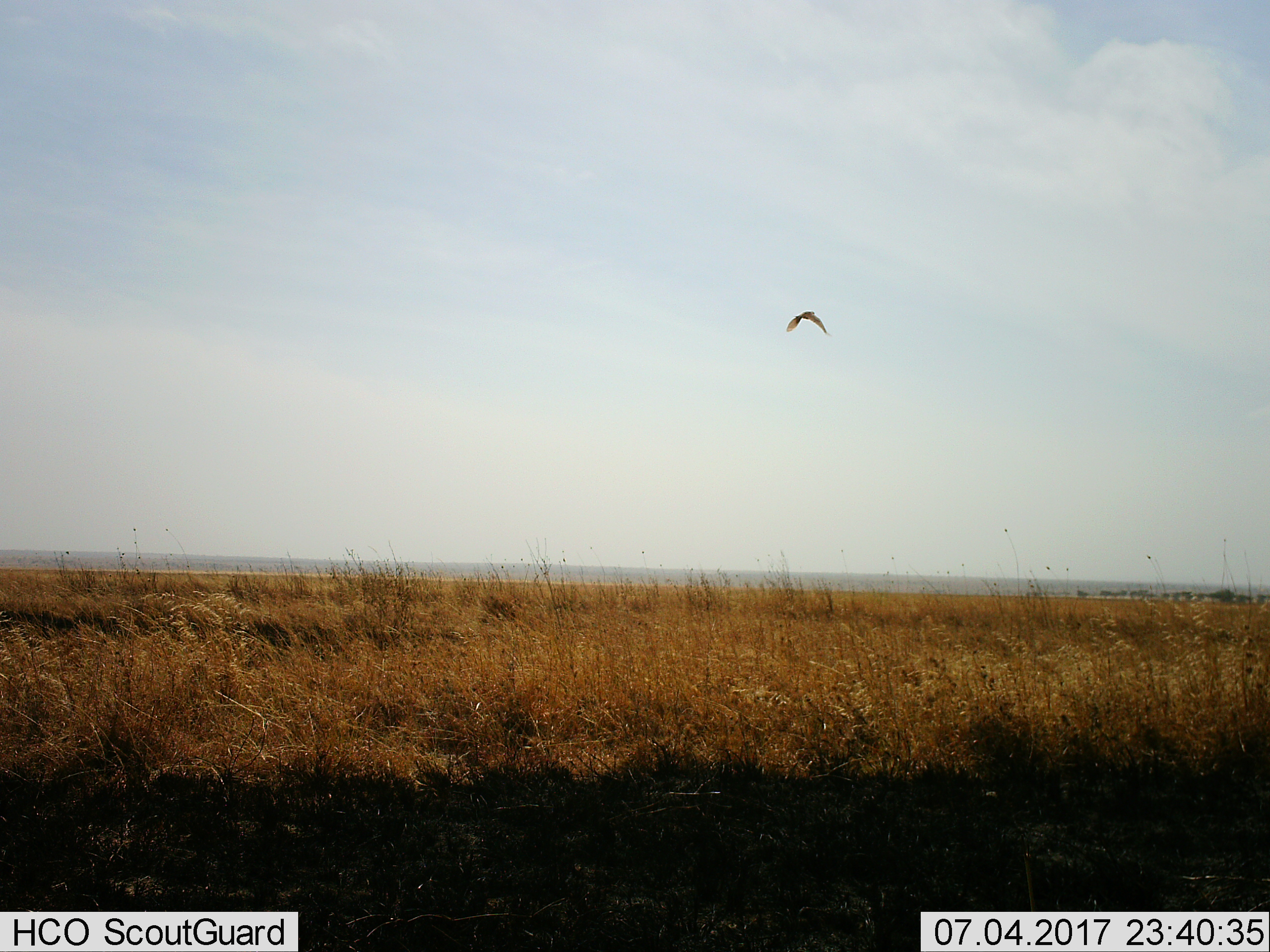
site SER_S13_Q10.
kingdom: Animalia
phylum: Chordata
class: Aves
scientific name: Aves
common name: bird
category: birdother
Birdother (bird) (Aves), count 1. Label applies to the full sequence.